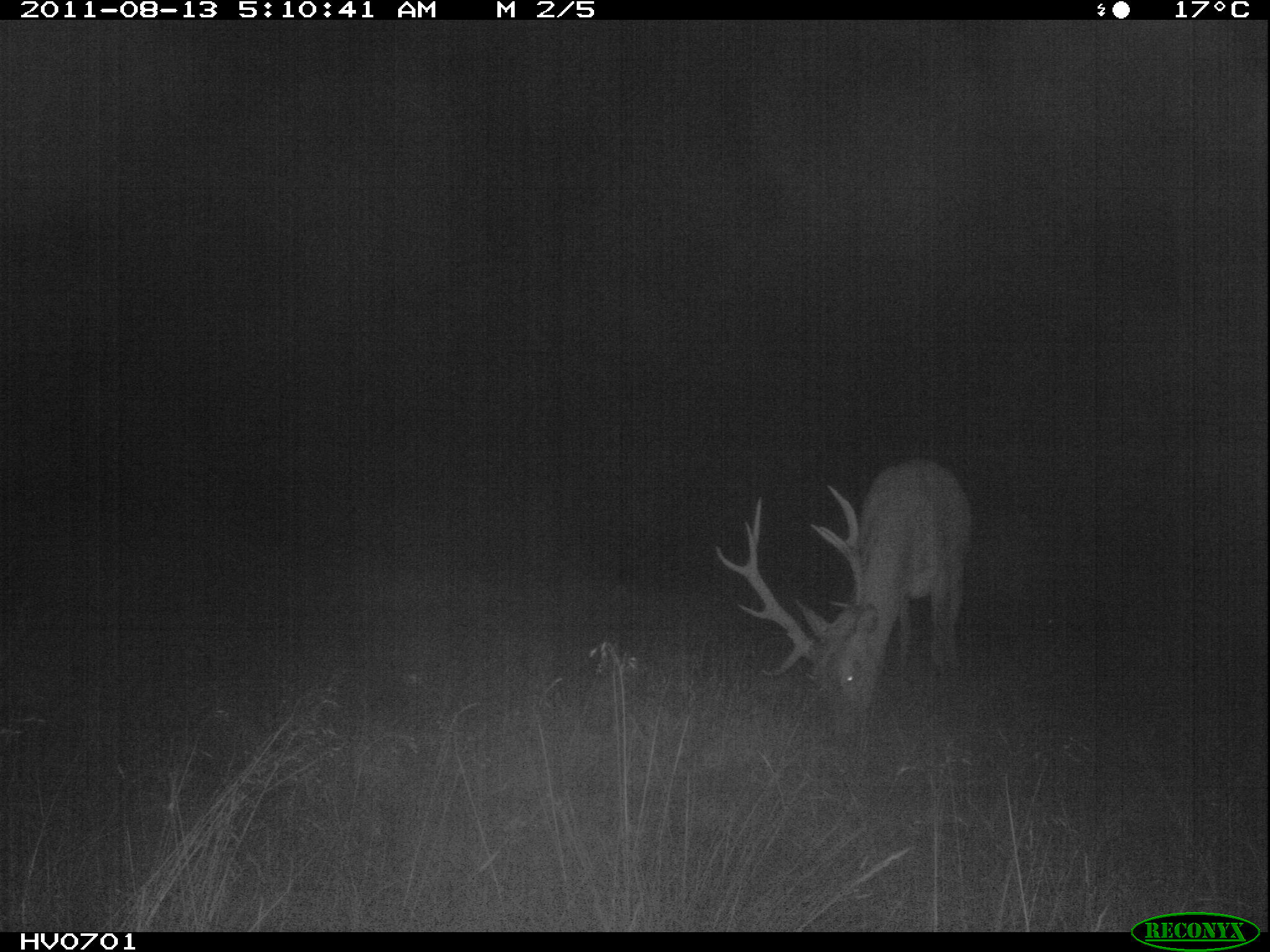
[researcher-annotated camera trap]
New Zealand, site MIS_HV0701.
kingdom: Animalia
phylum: Chordata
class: Mammalia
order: Artiodactyla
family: Cervidae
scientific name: Cervidae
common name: deer